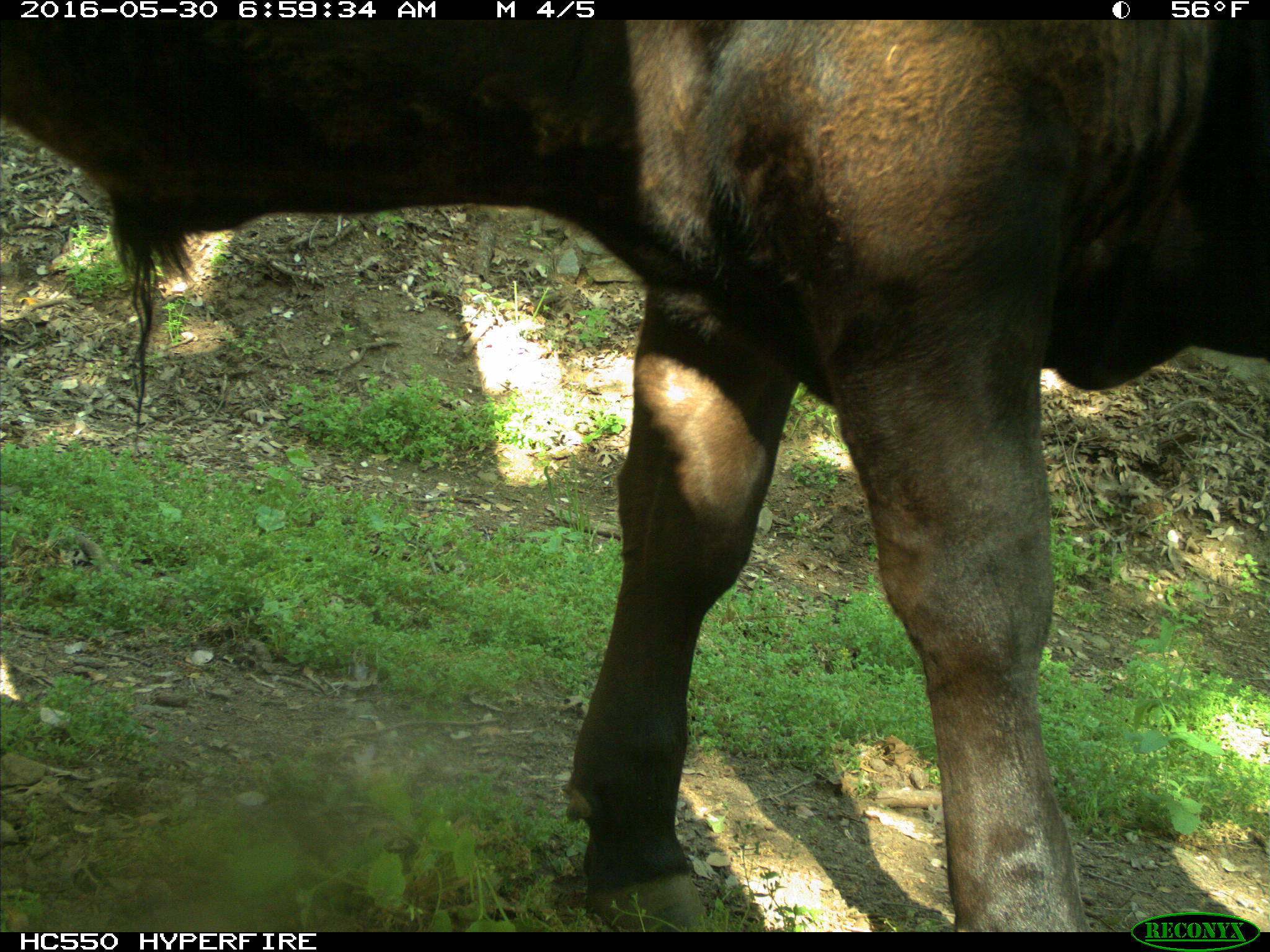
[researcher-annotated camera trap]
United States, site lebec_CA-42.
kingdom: Animalia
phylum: Chordata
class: Mammalia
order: Artiodactyla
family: Bovidae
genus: Bos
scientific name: Bos taurus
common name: domestic cow